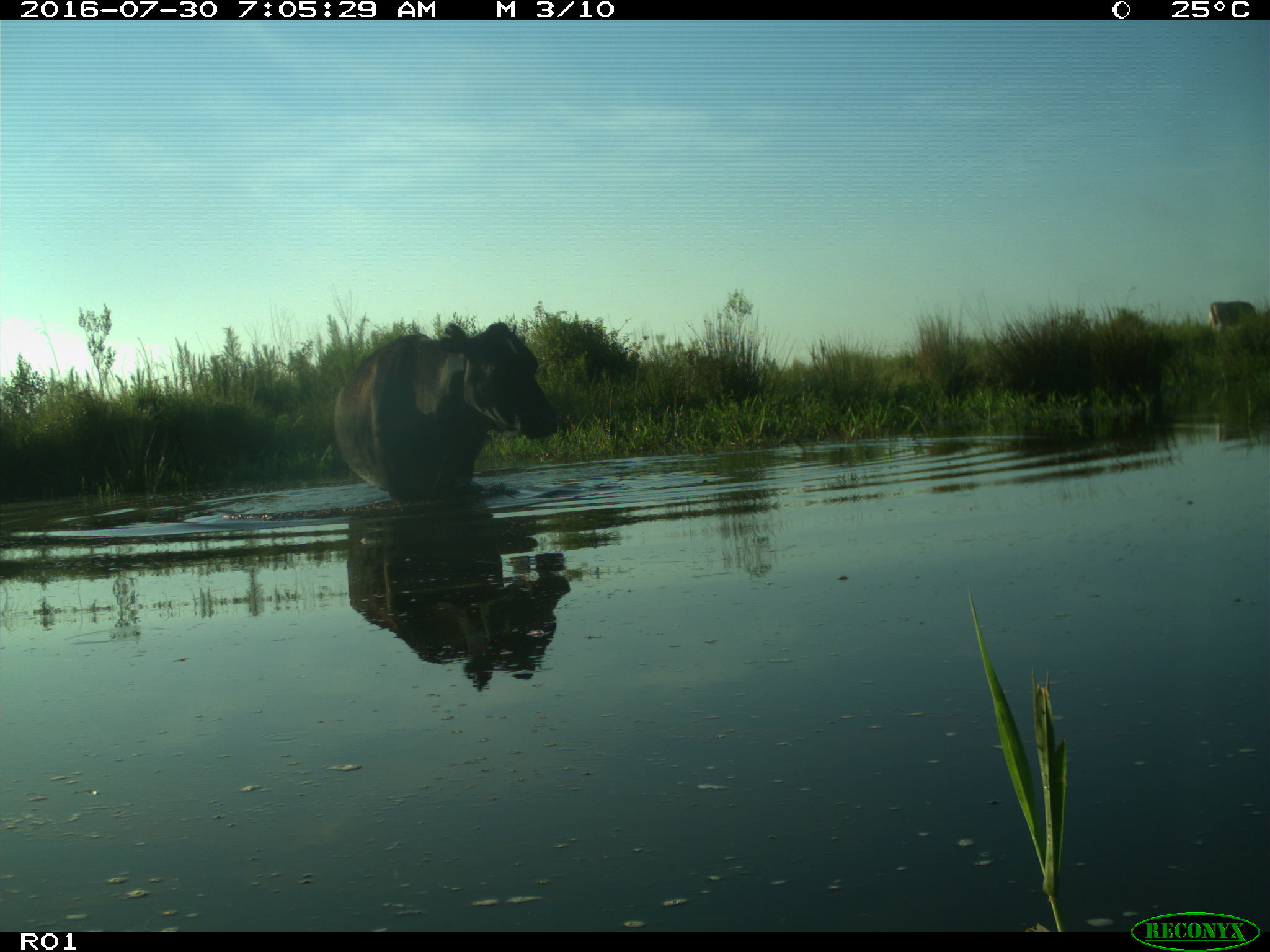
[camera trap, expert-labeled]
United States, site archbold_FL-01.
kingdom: Animalia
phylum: Chordata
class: Mammalia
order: Artiodactyla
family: Bovidae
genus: Bos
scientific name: Bos taurus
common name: domestic cow